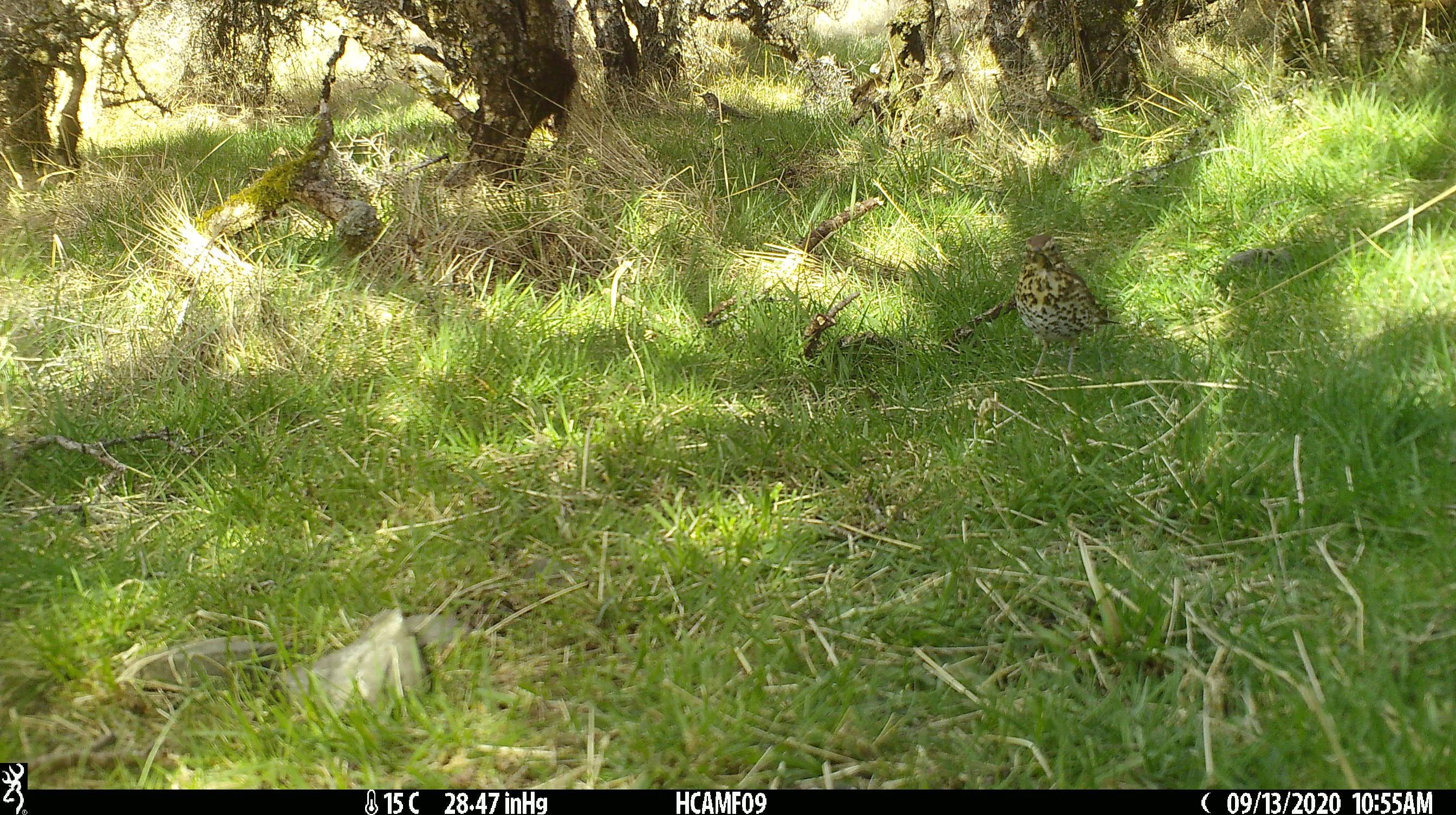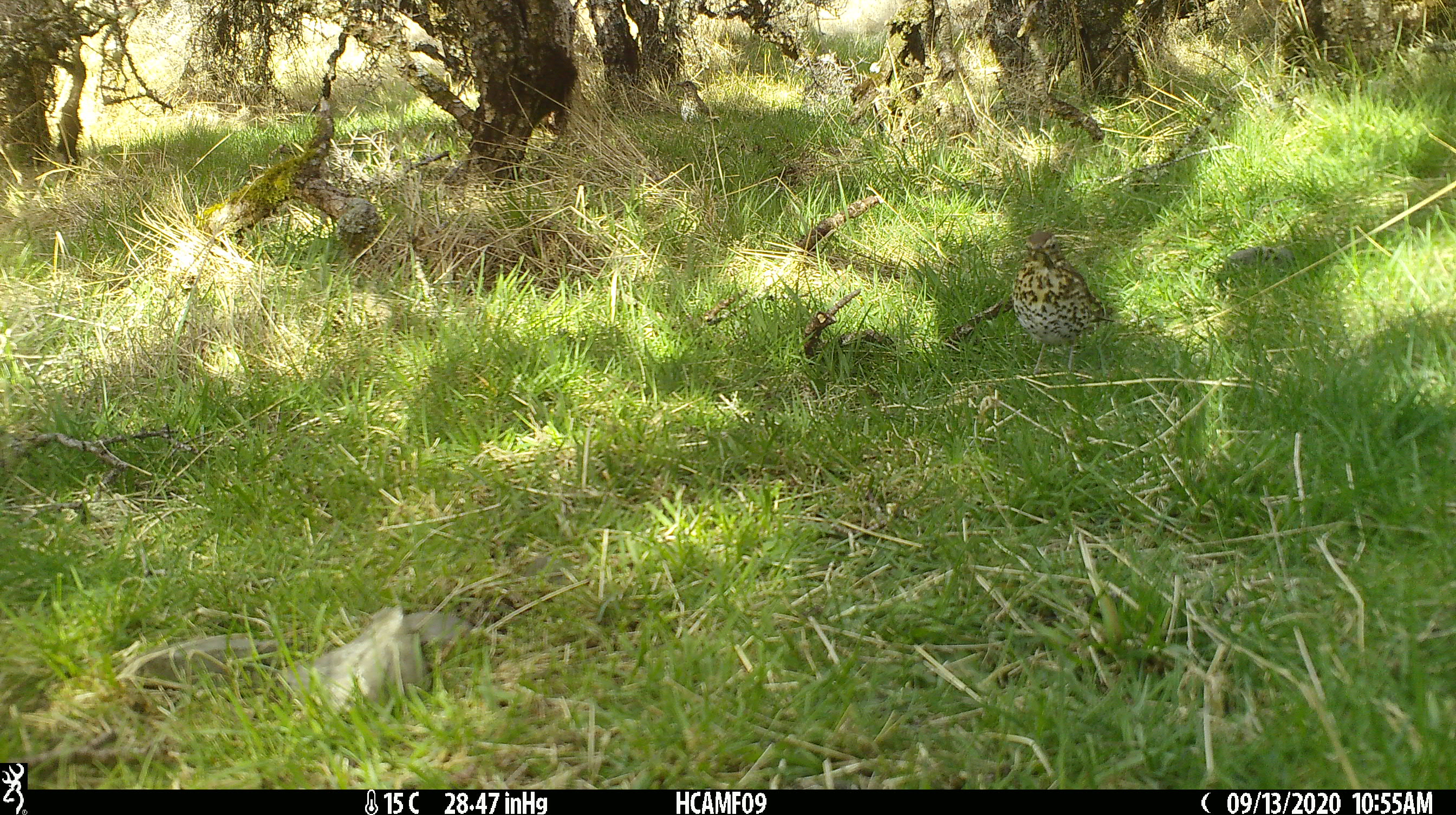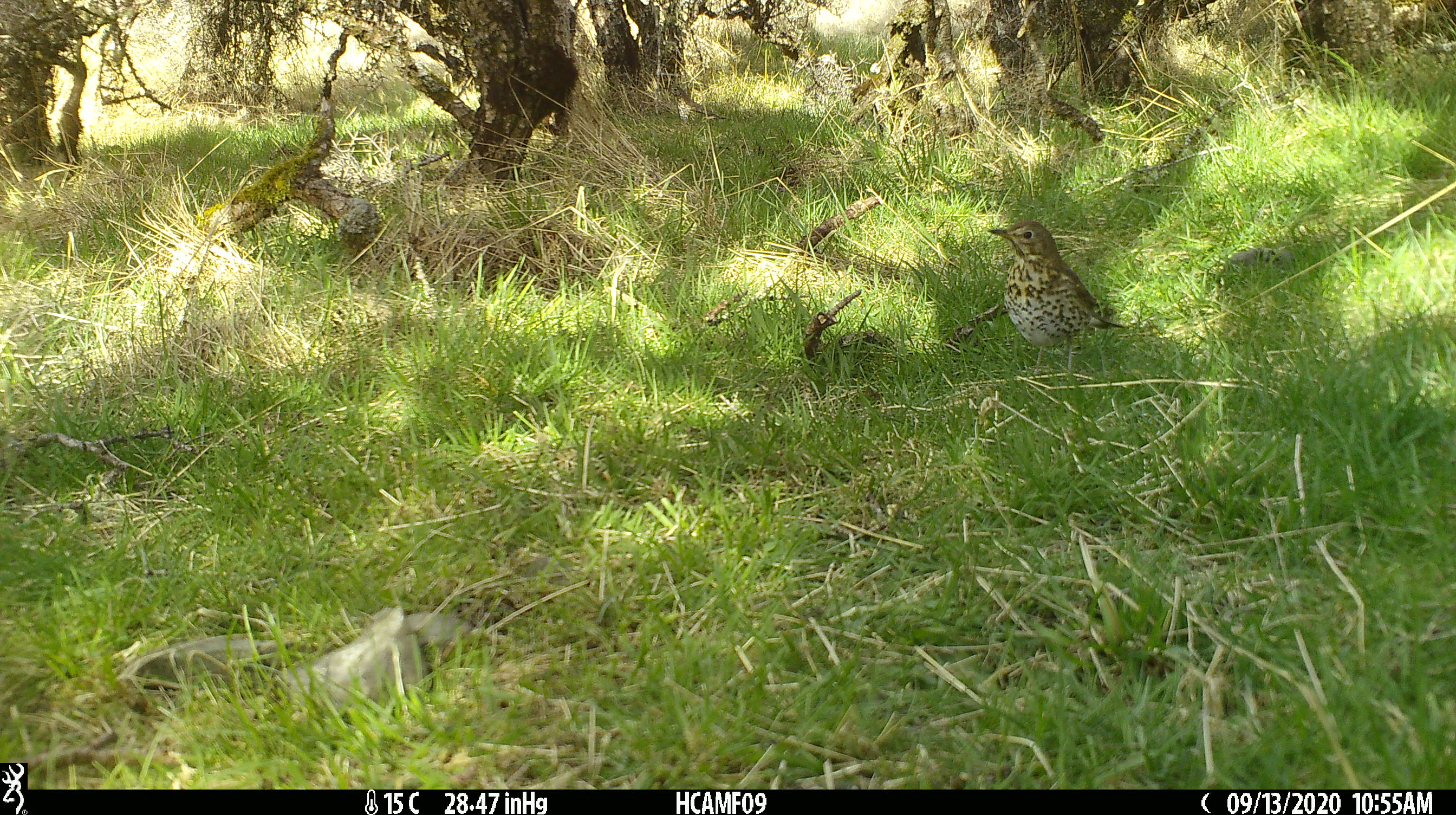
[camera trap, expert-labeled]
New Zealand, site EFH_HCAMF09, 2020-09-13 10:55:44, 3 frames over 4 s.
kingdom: Animalia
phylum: Chordata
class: Aves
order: Passeriformes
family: Turdidae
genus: Turdus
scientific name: Turdus philomelos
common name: song thrush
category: thrush